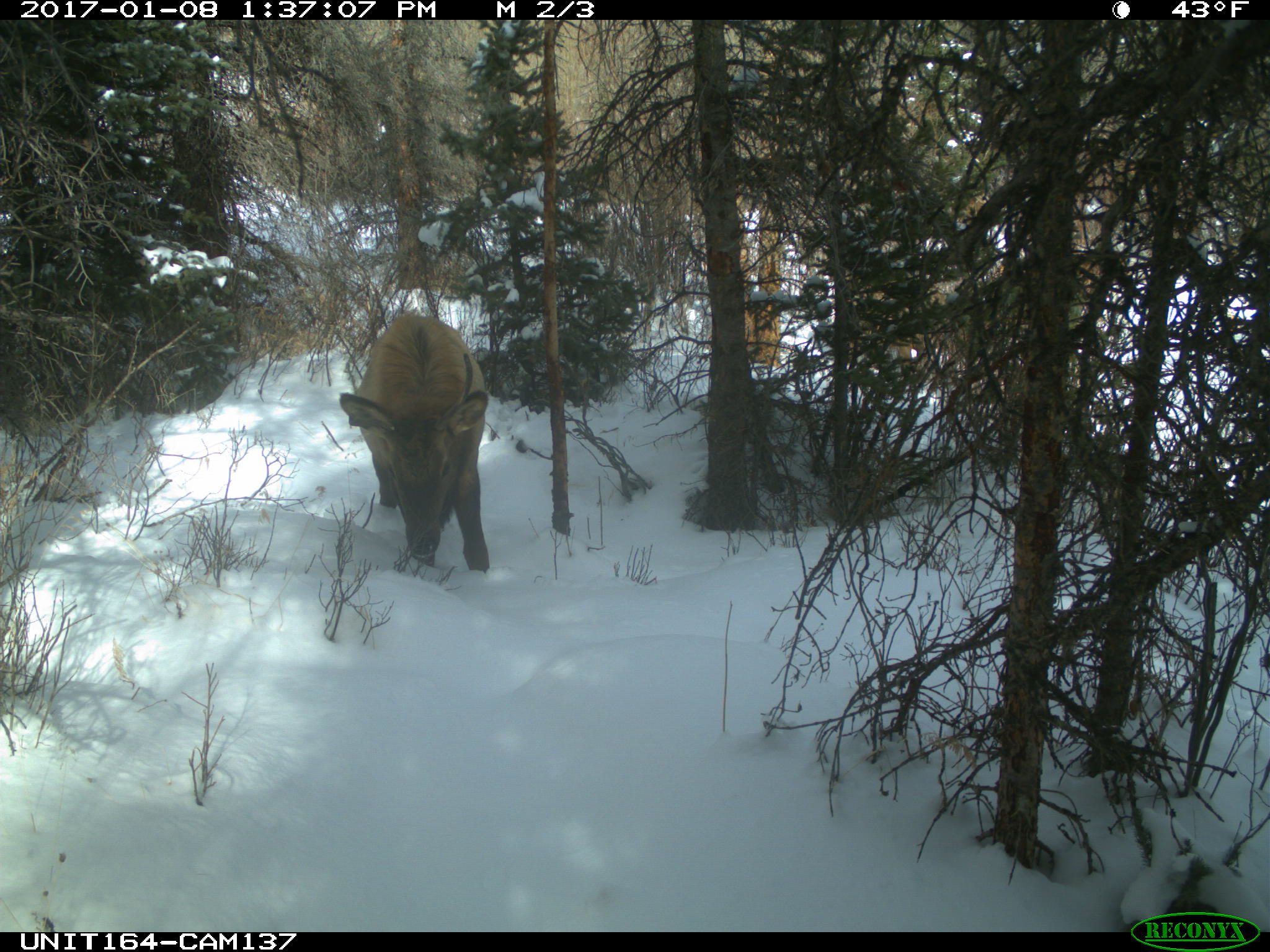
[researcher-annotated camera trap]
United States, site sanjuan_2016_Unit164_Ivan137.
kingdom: Animalia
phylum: Chordata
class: Mammalia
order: Artiodactyla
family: Cervidae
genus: Cervus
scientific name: Cervus elaphus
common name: red deer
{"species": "Cervus elaphus (red deer)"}